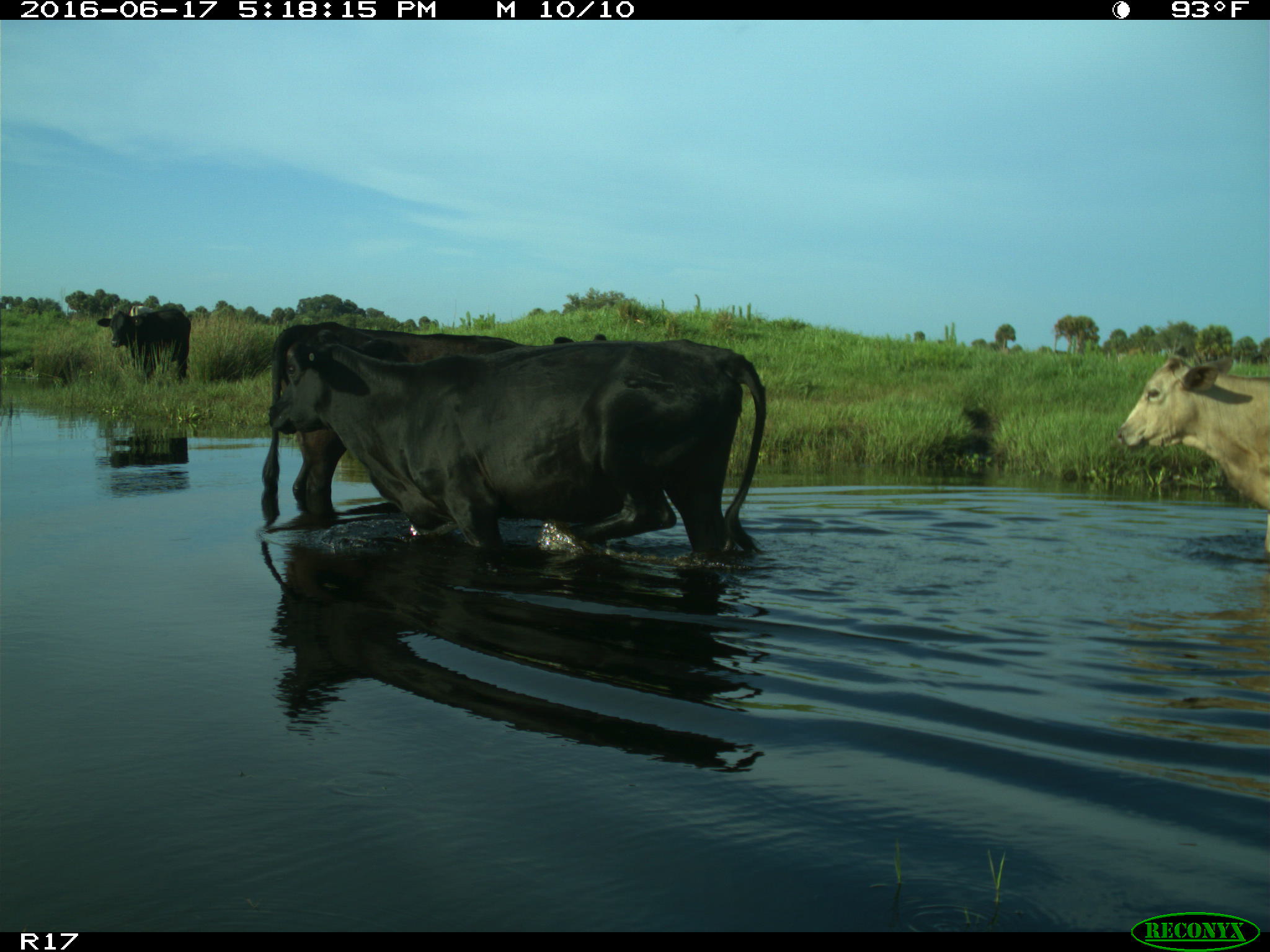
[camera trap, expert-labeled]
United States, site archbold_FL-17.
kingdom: Animalia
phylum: Chordata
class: Mammalia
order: Artiodactyla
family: Bovidae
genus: Bos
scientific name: Bos taurus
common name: domestic cow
Bos taurus (domestic cow).